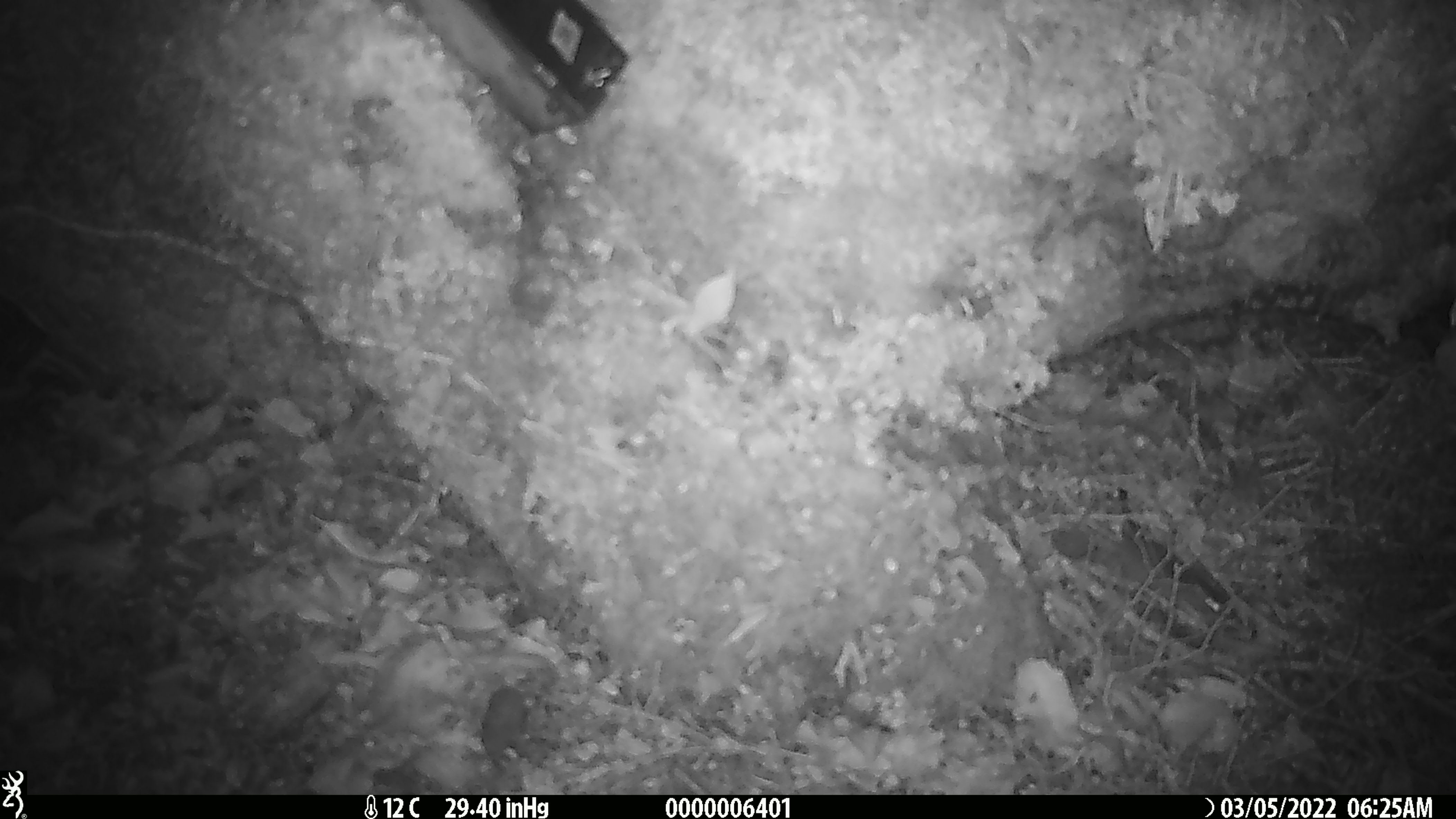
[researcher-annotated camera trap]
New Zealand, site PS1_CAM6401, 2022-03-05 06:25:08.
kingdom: Animalia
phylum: Chordata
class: Mammalia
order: Rodentia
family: Muridae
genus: Mus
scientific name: Mus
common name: mouse